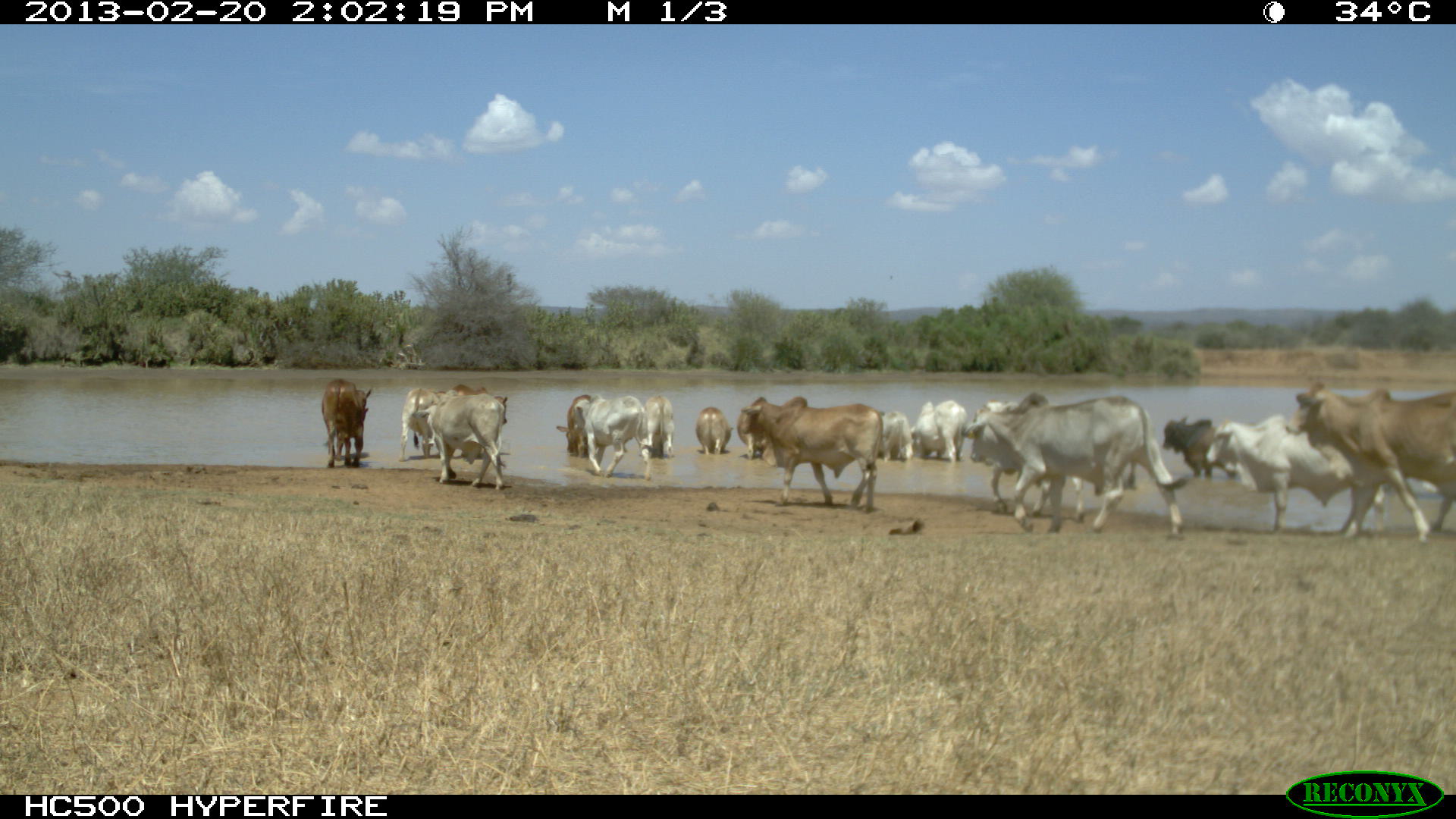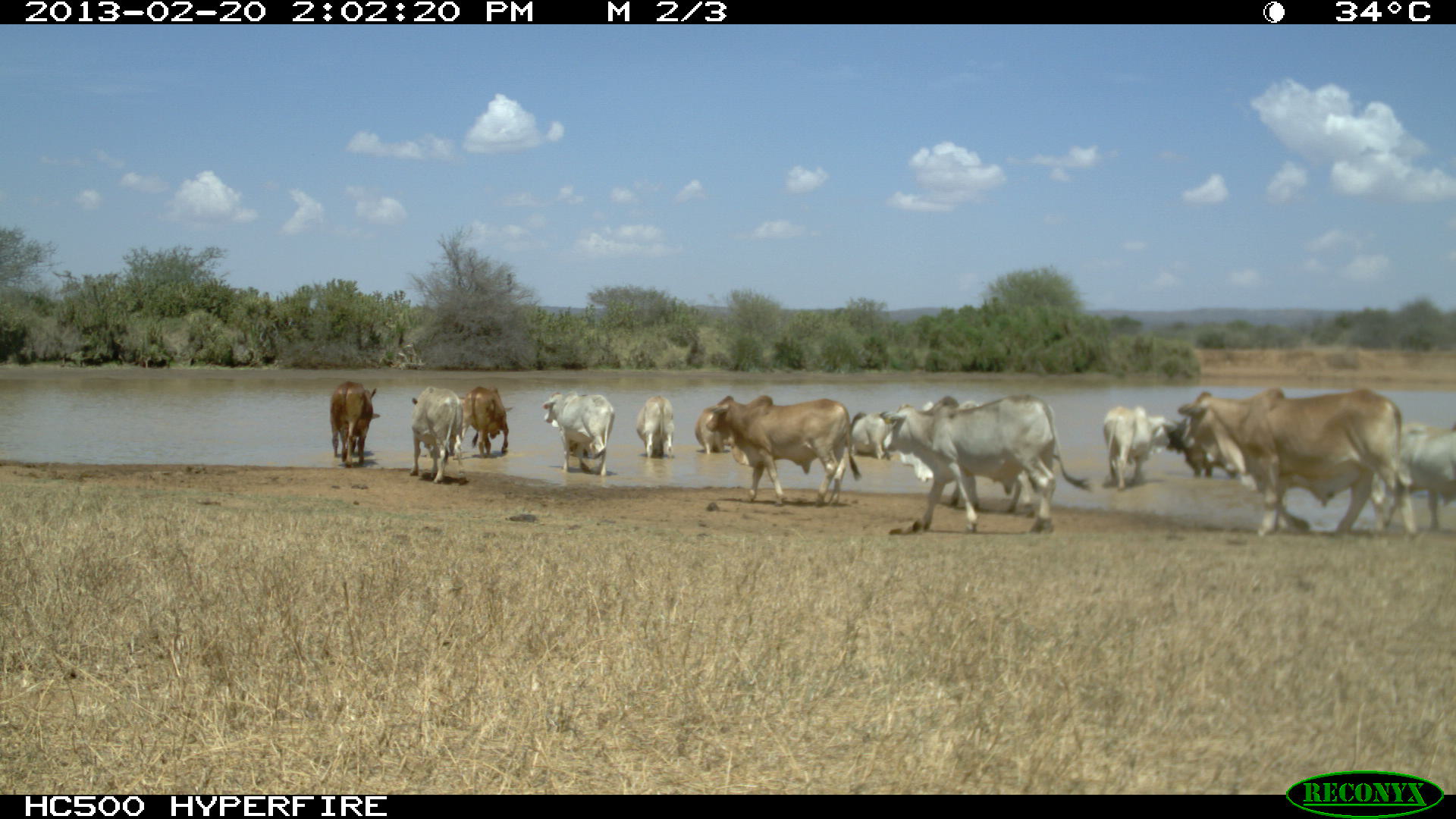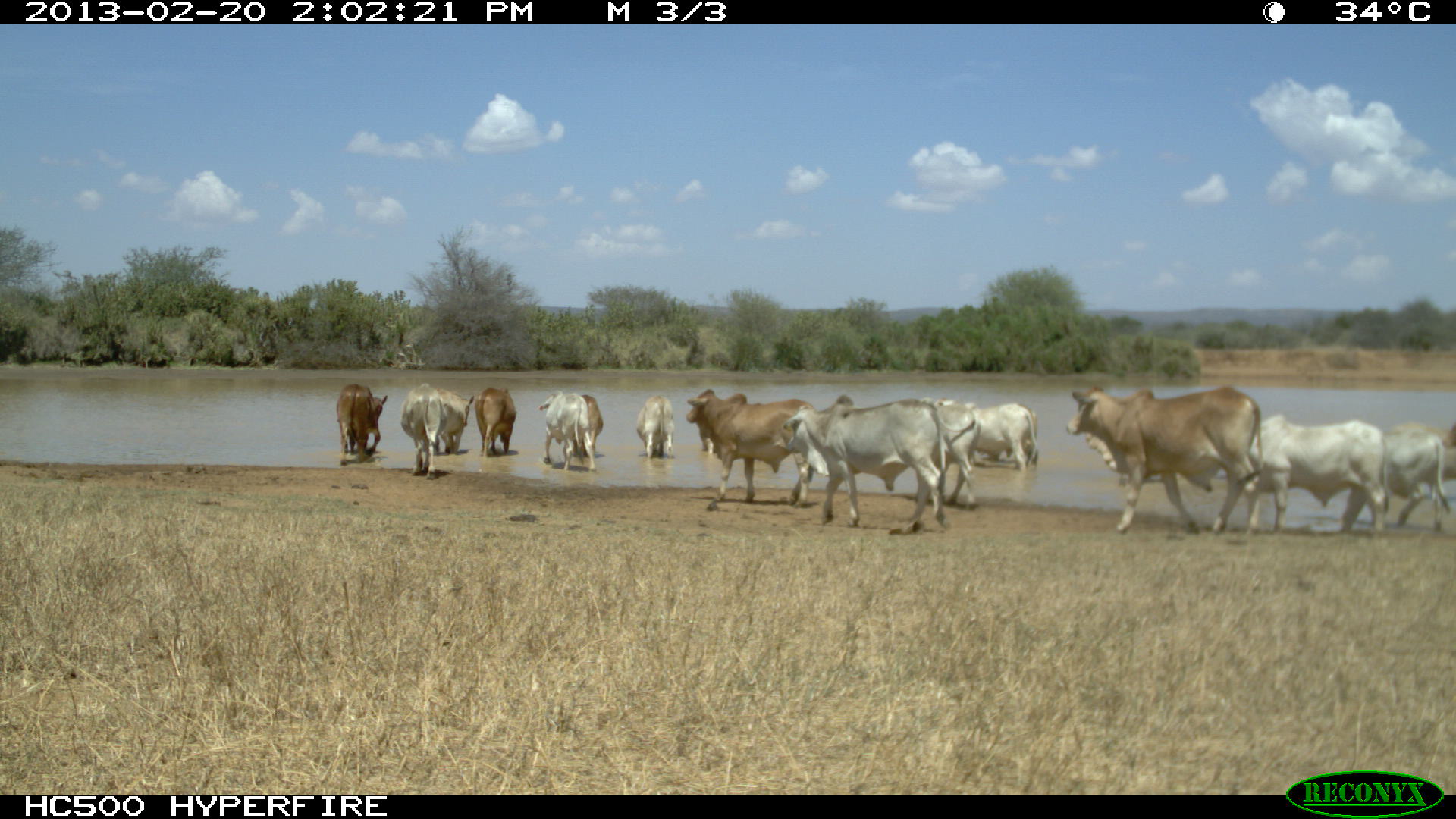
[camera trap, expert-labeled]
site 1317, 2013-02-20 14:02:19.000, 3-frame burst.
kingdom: Animalia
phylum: Chordata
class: Mammalia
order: Artiodactyla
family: Bovidae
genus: Bos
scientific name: Bos taurus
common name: domestic cattle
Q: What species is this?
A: Bos taurus (domestic cattle).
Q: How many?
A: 9.